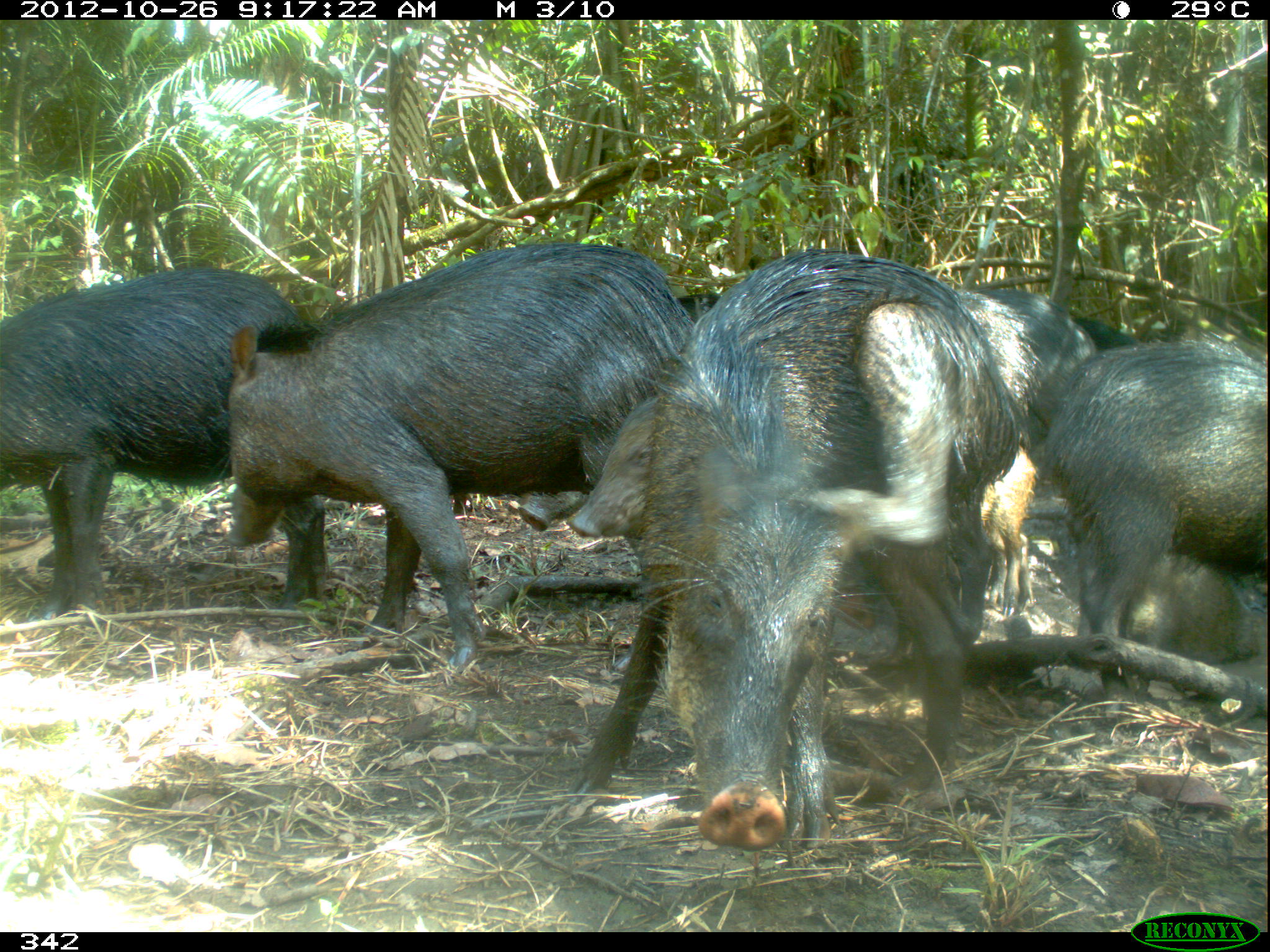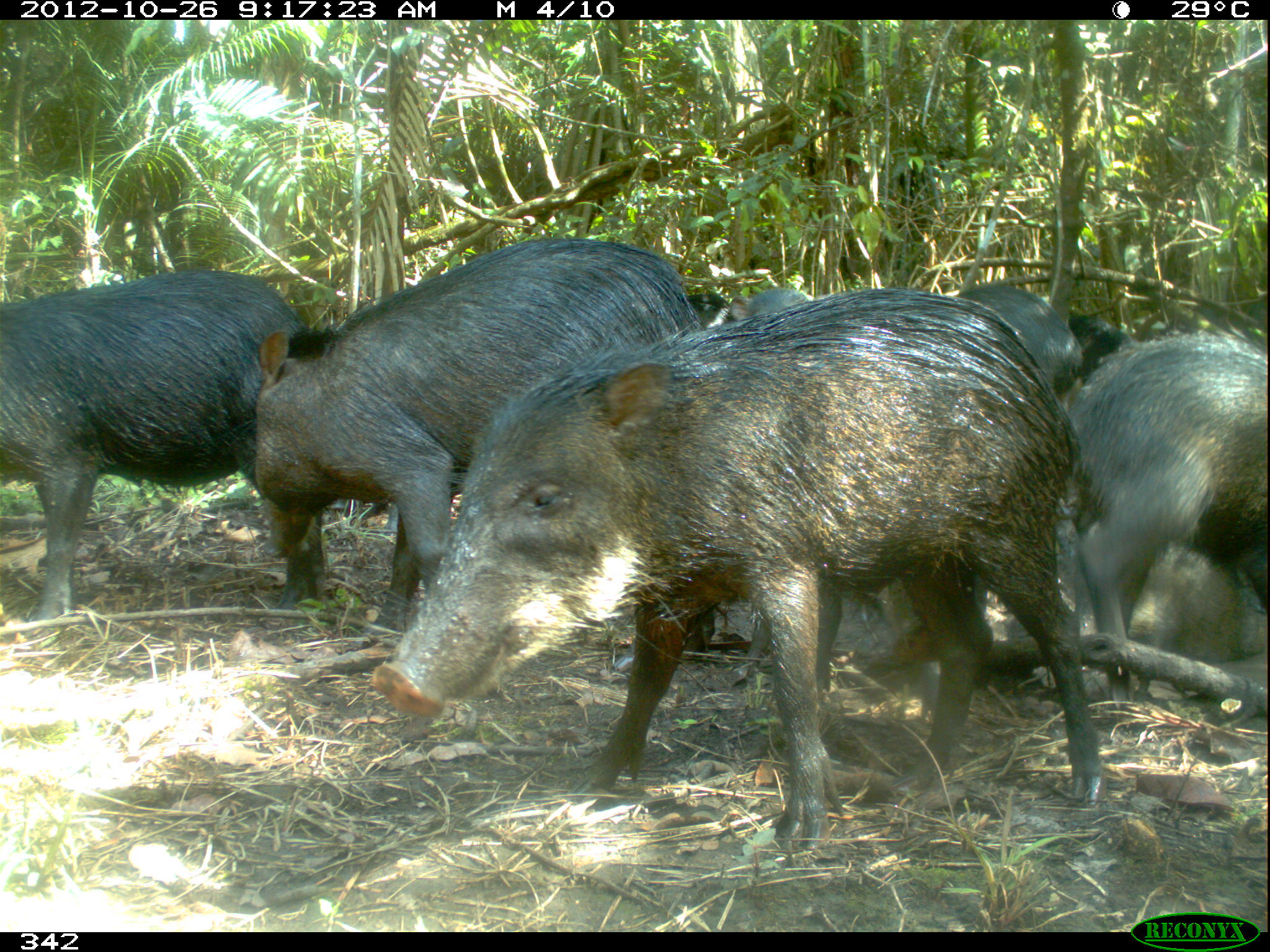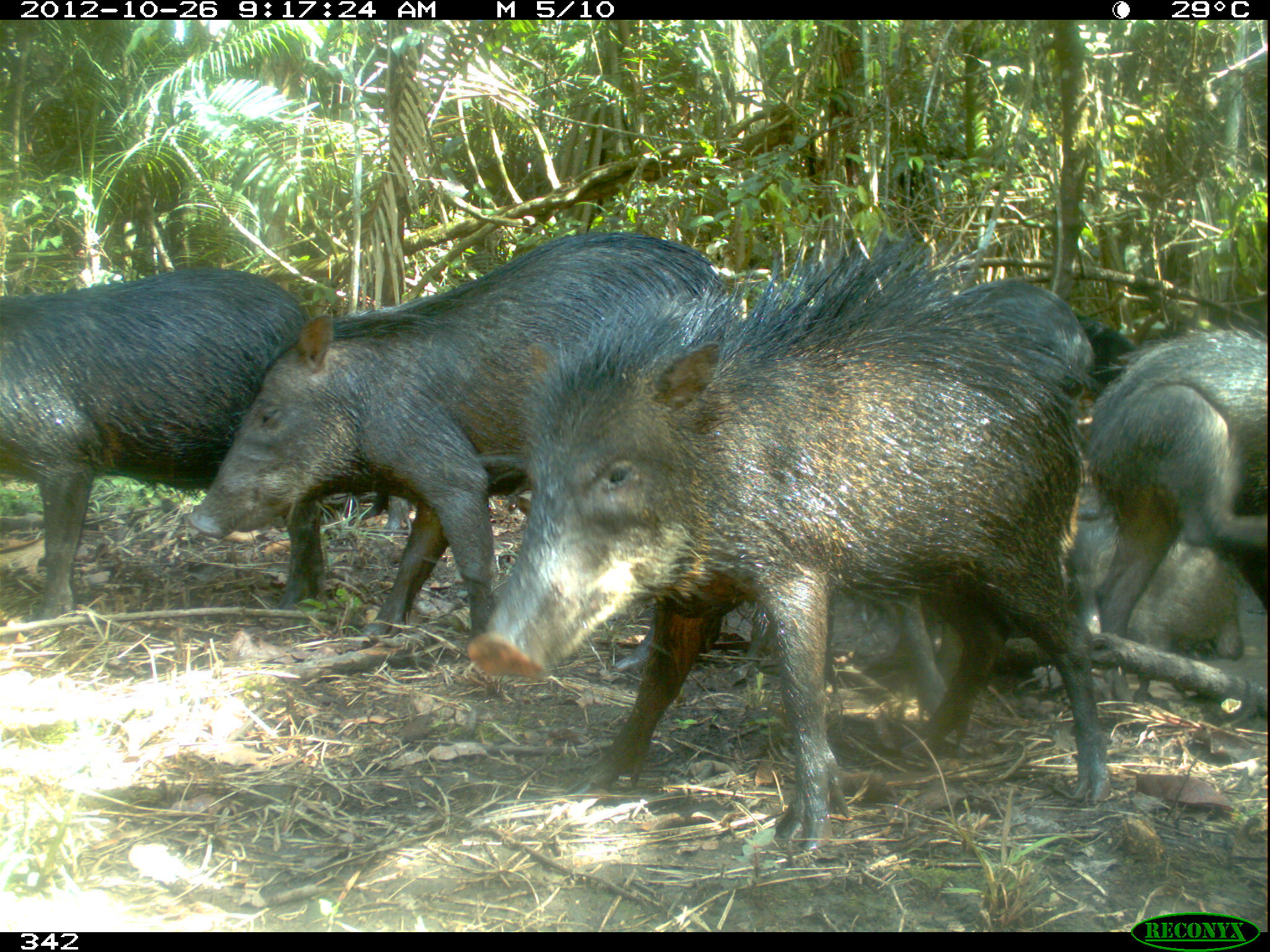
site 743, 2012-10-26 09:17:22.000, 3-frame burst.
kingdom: Animalia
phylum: Chordata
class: Mammalia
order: Artiodactyla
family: Tayassuidae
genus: Tayassu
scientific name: Tayassu pecari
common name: white-lipped peccary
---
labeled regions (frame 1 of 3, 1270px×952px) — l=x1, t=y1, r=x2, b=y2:
tayassu pecari: l=573, t=249, r=1018, b=851; l=225, t=242, r=684, b=673; l=566, t=285, r=1040, b=618; l=0, t=263, r=328, b=613; l=1037, t=345, r=1267, b=712; l=519, t=288, r=756, b=530; l=941, t=280, r=1094, b=475; l=1124, t=553, r=1270, b=661; l=1070, t=313, r=1145, b=354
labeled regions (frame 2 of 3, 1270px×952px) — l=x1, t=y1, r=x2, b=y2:
tayassu pecari: l=368, t=287, r=1103, b=851; l=253, t=238, r=697, b=649; l=0, t=268, r=313, b=621; l=1047, t=330, r=1267, b=712; l=725, t=285, r=933, b=666; l=1128, t=541, r=1270, b=660; l=953, t=281, r=1075, b=394; l=1064, t=311, r=1131, b=383; l=683, t=285, r=731, b=332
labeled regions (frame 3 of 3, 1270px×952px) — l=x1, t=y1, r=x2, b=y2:
tayassu pecari: l=457, t=231, r=1108, b=854; l=184, t=229, r=772, b=648; l=0, t=266, r=338, b=620; l=891, t=266, r=1090, b=713; l=1078, t=326, r=1270, b=698; l=1069, t=512, r=1245, b=660; l=1070, t=308, r=1138, b=392